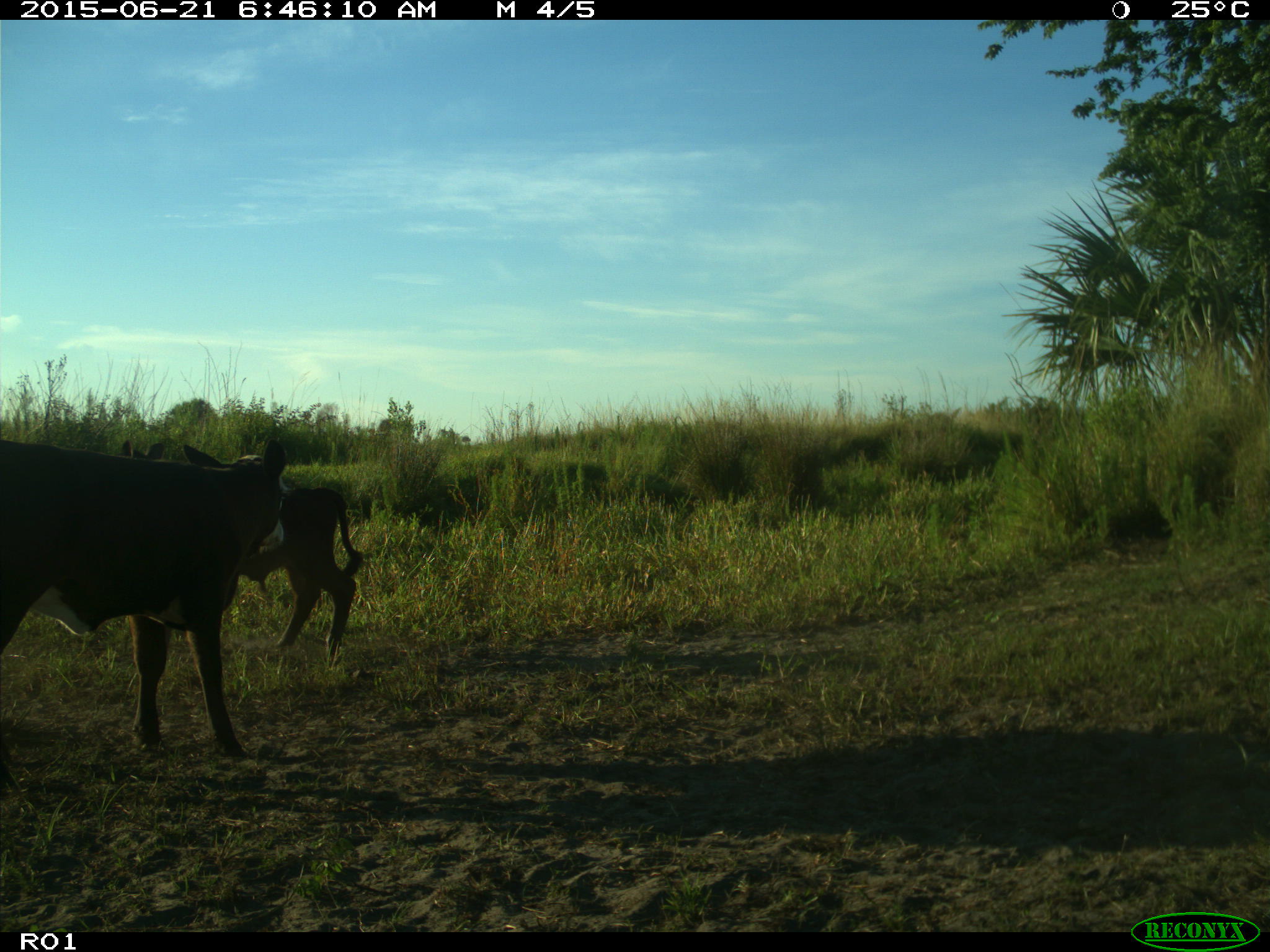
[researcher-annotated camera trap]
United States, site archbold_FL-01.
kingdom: Animalia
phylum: Chordata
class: Mammalia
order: Artiodactyla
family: Bovidae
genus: Bos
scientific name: Bos taurus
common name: domestic cow